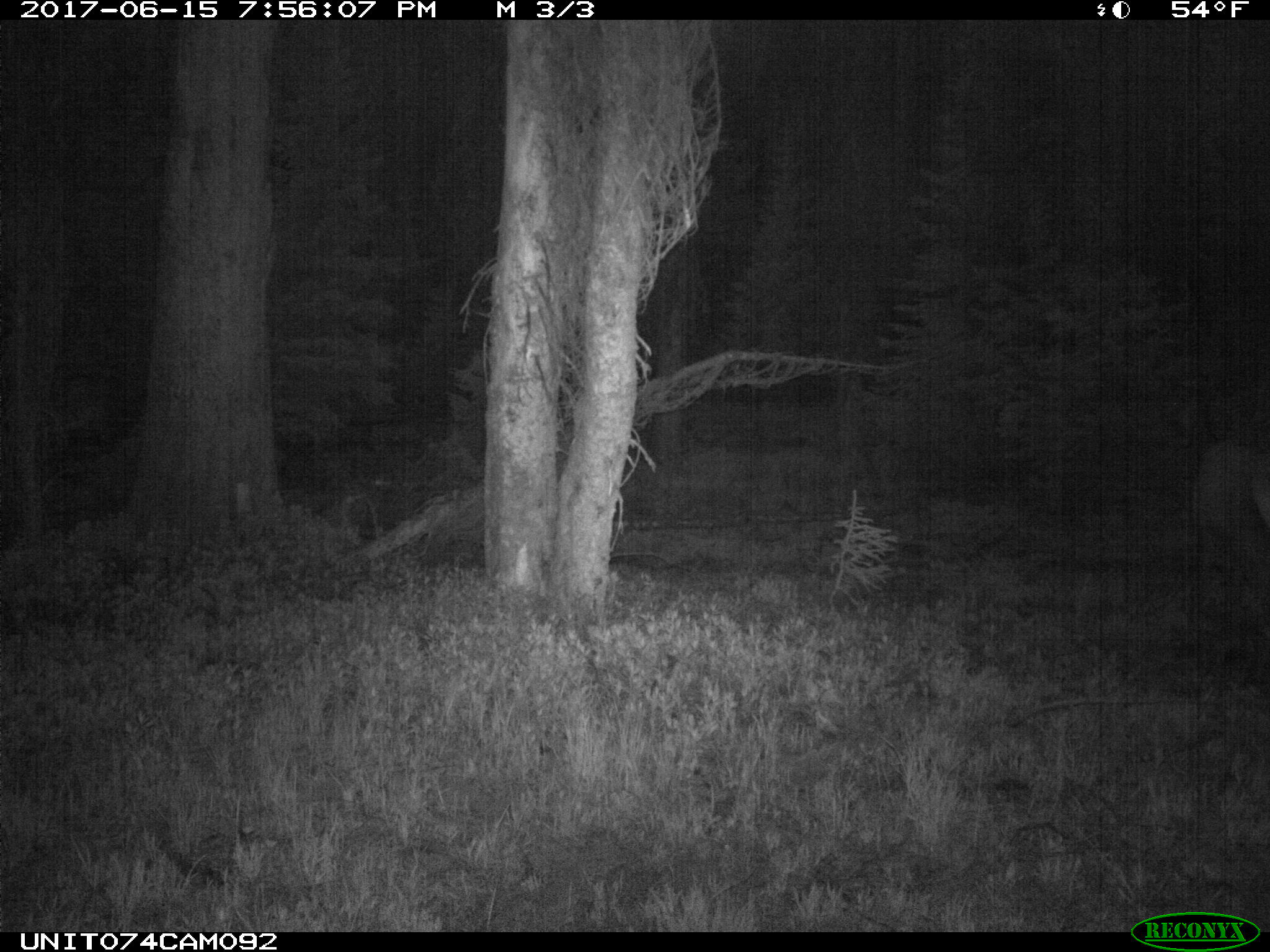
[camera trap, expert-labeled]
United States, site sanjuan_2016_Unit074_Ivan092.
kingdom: Animalia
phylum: Chordata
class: Mammalia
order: Artiodactyla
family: Cervidae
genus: Cervus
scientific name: Cervus elaphus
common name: red deer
Cervus elaphus (red deer).